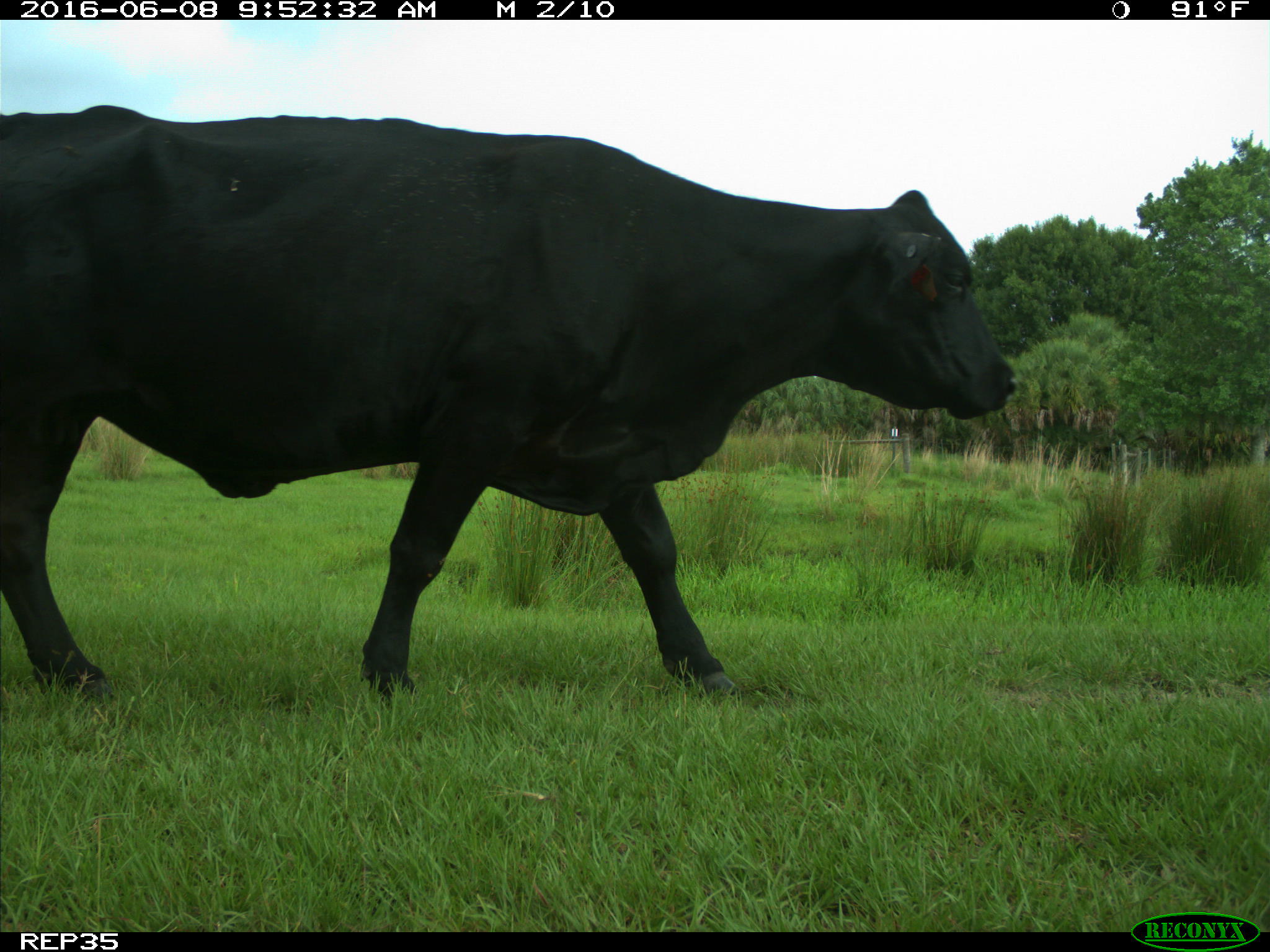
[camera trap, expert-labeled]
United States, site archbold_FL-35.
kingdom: Animalia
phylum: Chordata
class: Mammalia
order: Artiodactyla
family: Bovidae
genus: Bos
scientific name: Bos taurus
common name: domestic cow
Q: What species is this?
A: Bos taurus (domestic cow).